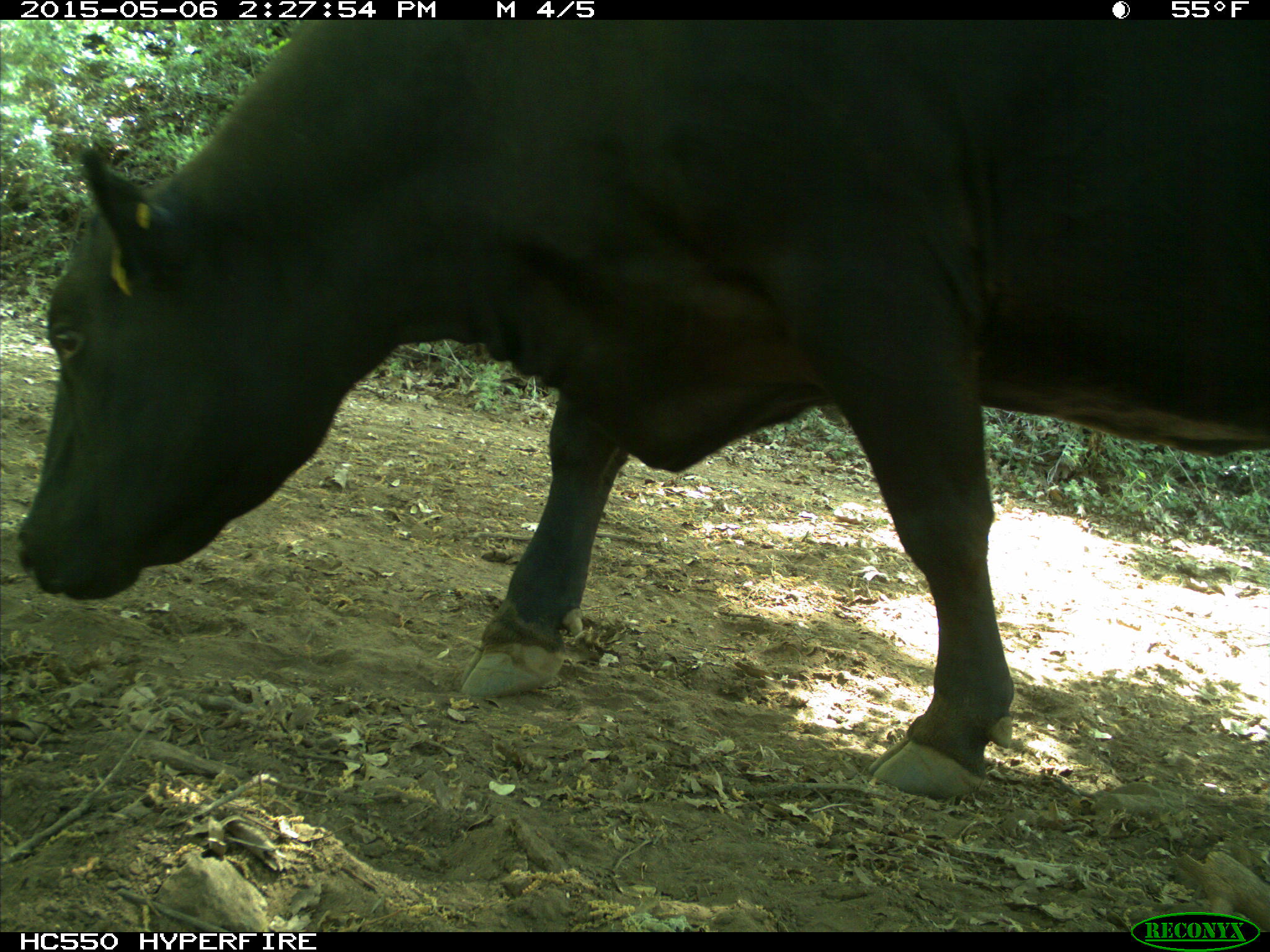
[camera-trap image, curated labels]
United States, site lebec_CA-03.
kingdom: Animalia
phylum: Chordata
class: Mammalia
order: Artiodactyla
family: Bovidae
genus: Bos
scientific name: Bos taurus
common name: domestic cow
Bos taurus (domestic cow).